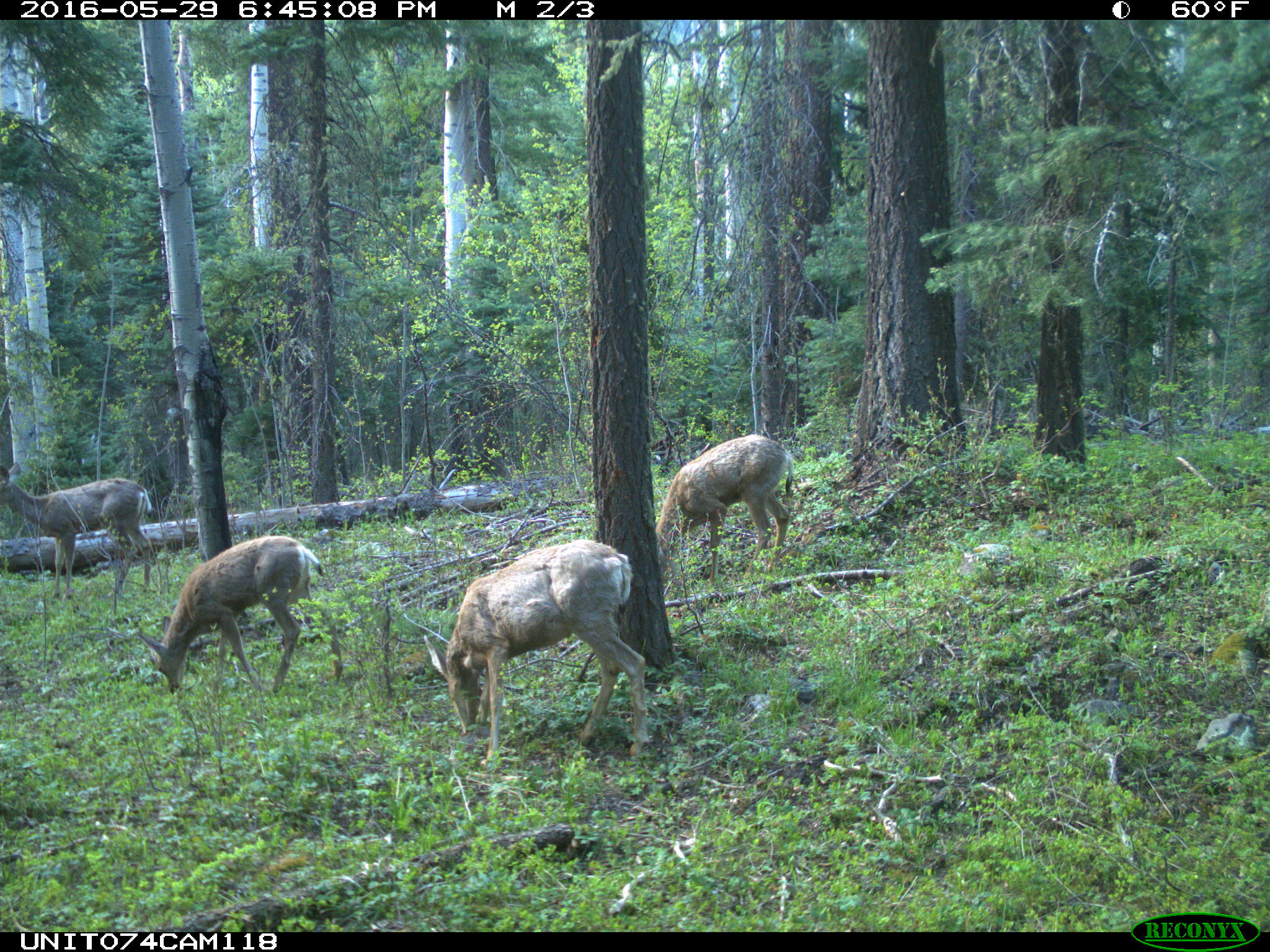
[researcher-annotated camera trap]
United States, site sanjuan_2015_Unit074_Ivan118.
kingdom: Animalia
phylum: Chordata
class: Mammalia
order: Artiodactyla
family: Cervidae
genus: Odocoileus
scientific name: Odocoileus hemionus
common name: mule deer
Odocoileus hemionus (mule deer).